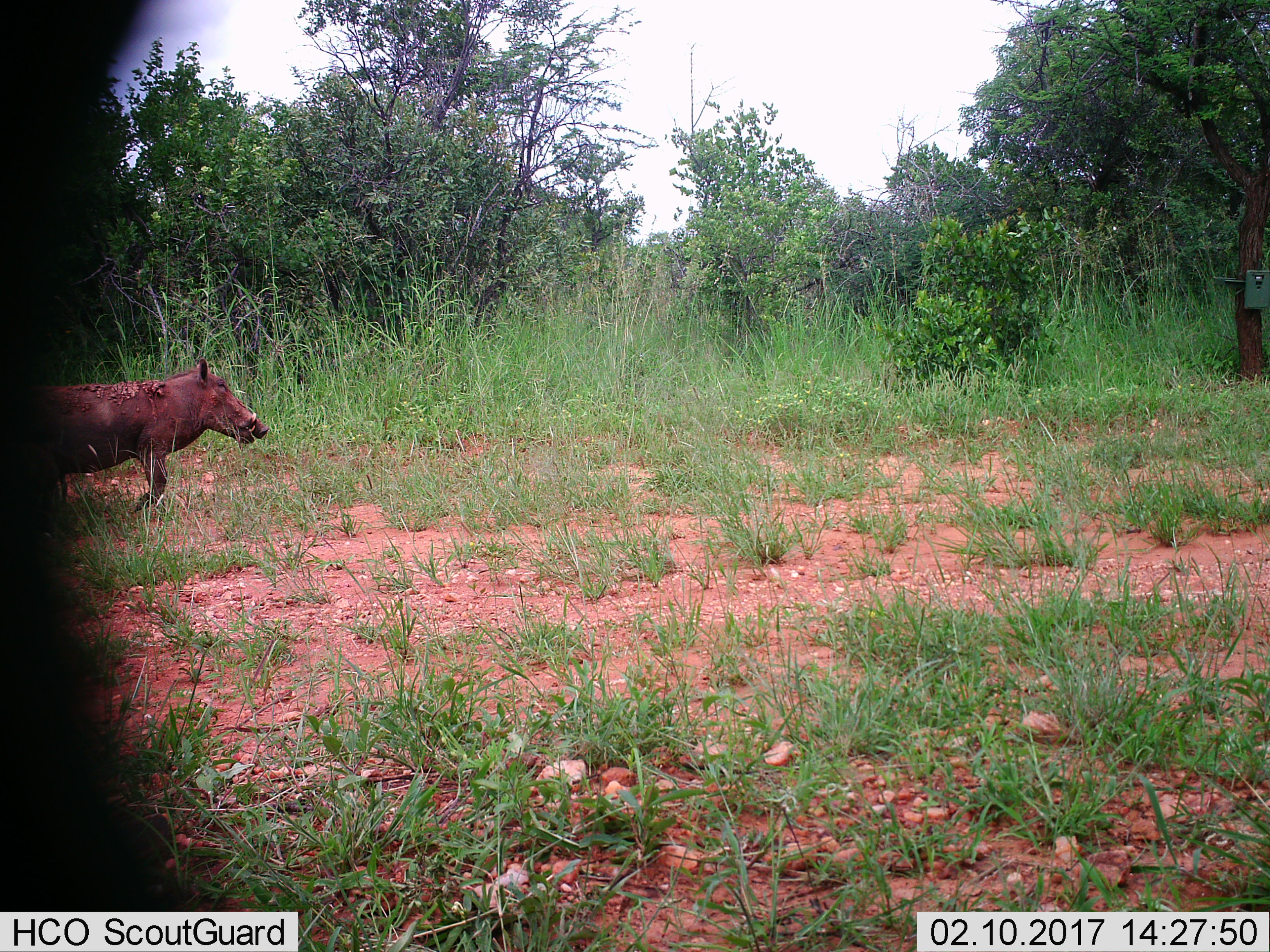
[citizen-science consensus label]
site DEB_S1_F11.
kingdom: Animalia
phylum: Chordata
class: Mammalia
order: Artiodactyla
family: Suidae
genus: Phacochoerus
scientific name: Phacochoerus africanus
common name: warthog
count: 1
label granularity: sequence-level